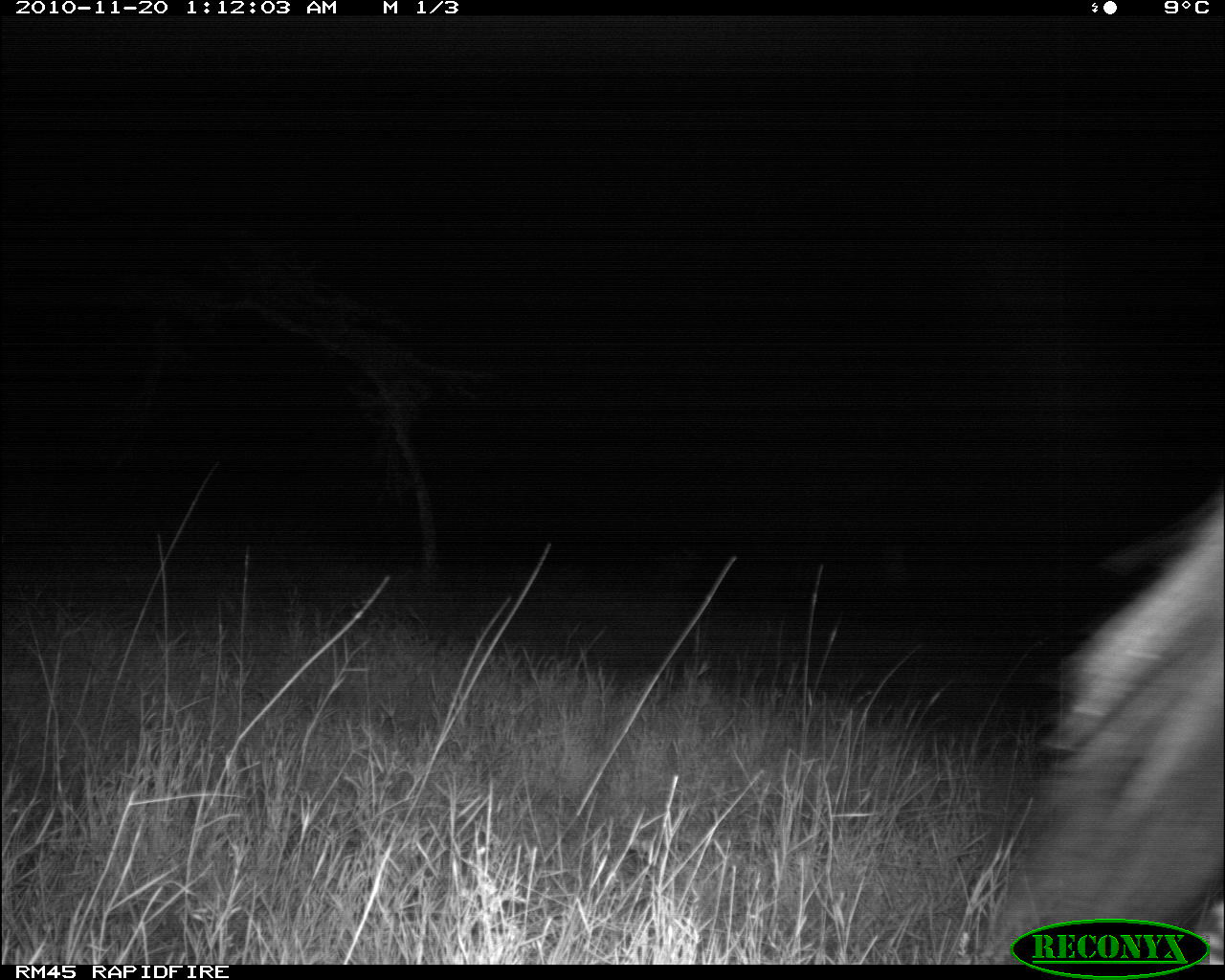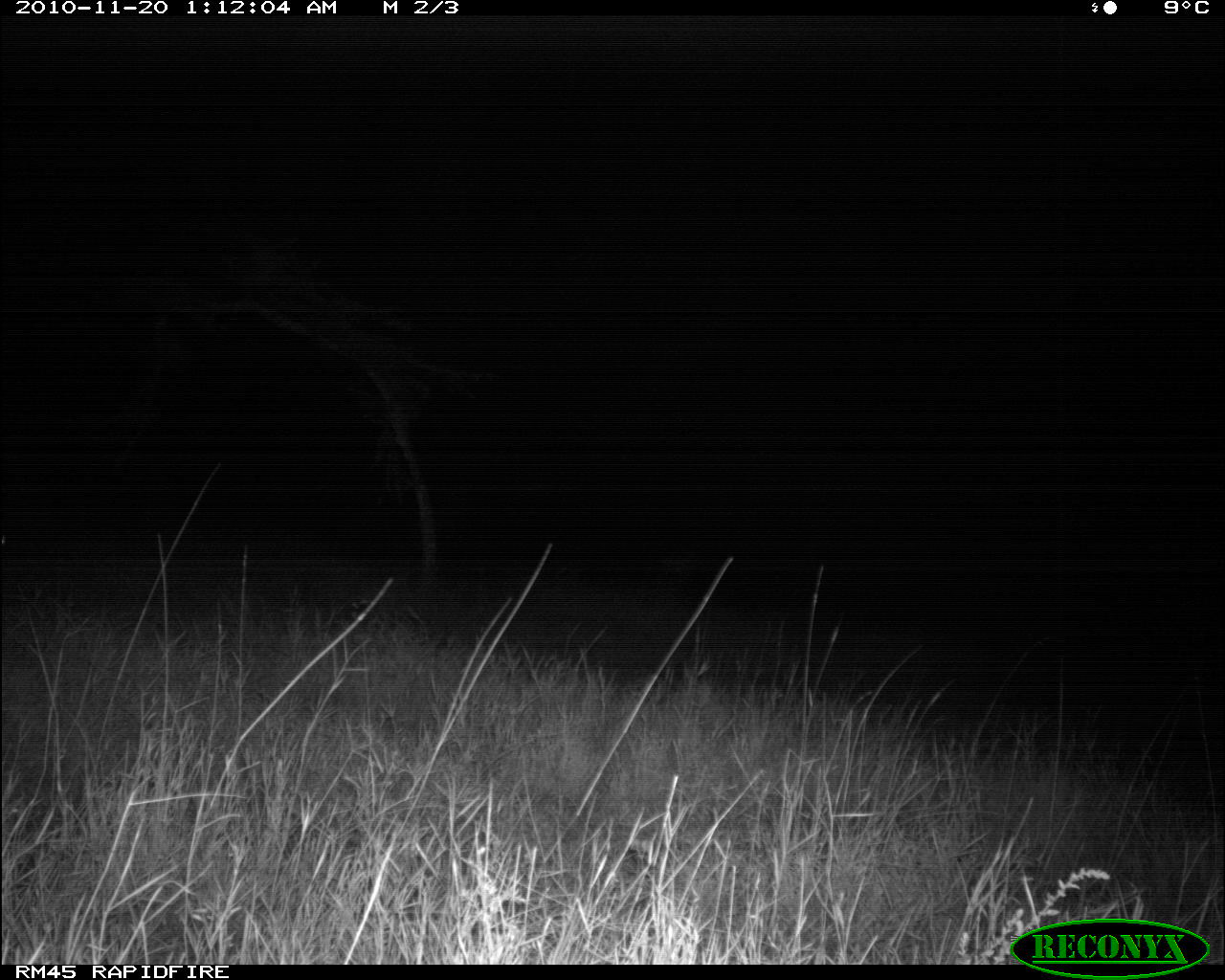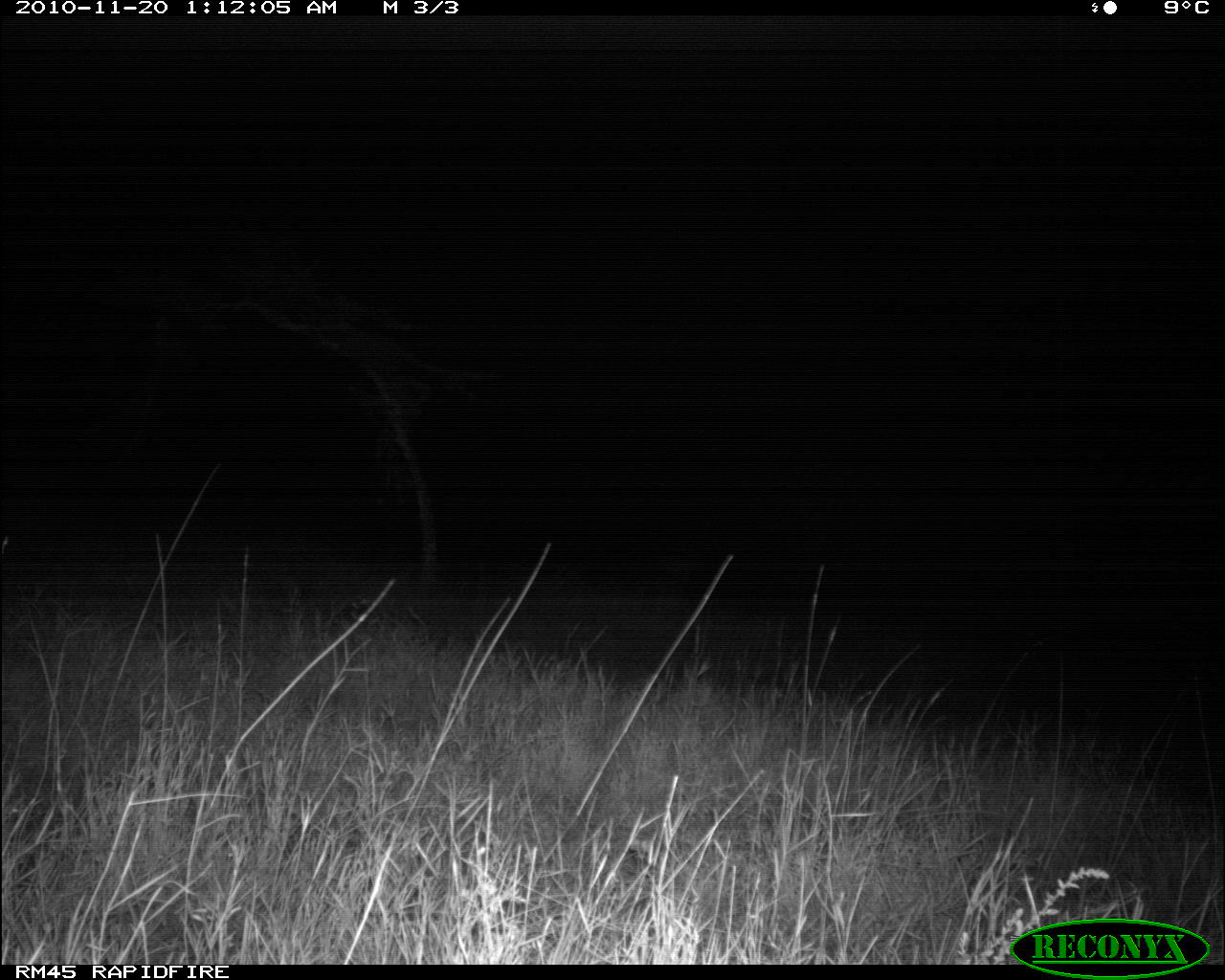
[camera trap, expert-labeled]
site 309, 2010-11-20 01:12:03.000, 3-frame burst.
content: unidentified animal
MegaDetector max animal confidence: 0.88